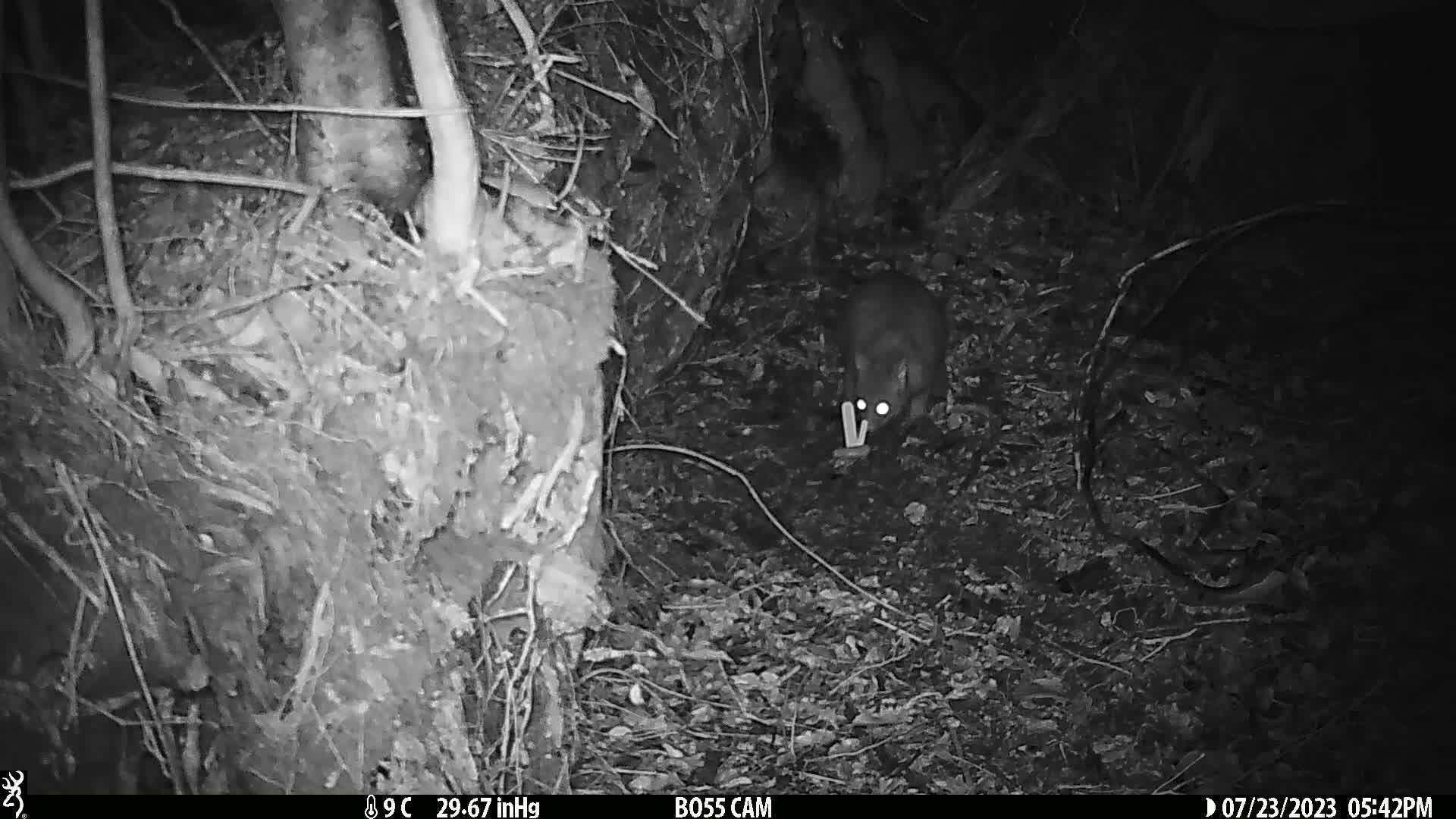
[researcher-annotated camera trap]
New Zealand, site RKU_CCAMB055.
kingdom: Animalia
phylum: Chordata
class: Mammalia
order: Diprotodontia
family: Phalangeridae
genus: Trichosurus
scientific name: Trichosurus vulpecula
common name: common brushtail possum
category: possum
Possum (common brushtail possum) (Trichosurus vulpecula).